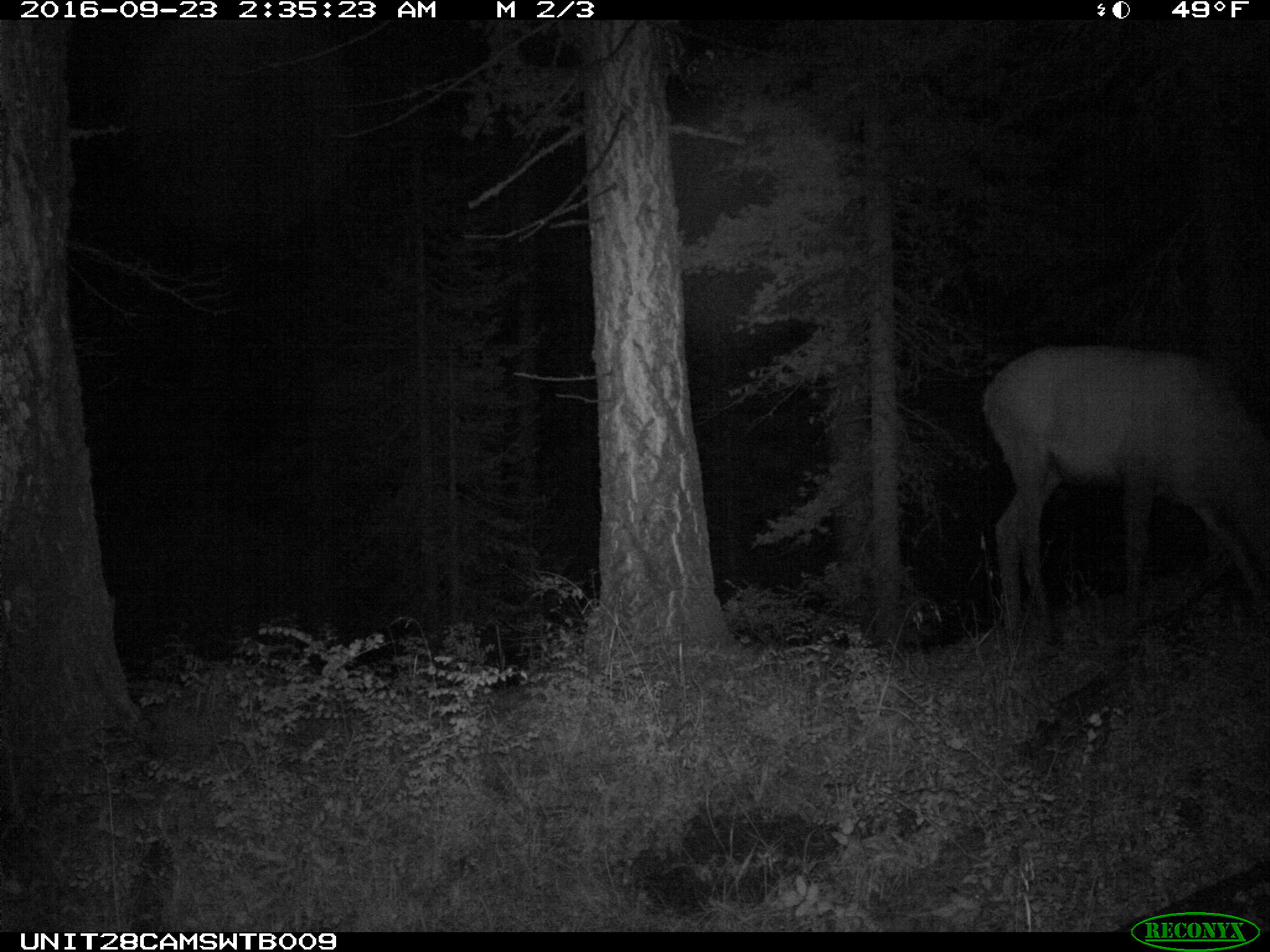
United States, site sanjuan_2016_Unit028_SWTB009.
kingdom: Animalia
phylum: Chordata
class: Mammalia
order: Artiodactyla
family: Cervidae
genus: Cervus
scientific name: Cervus elaphus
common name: red deer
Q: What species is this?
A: Cervus elaphus (red deer).